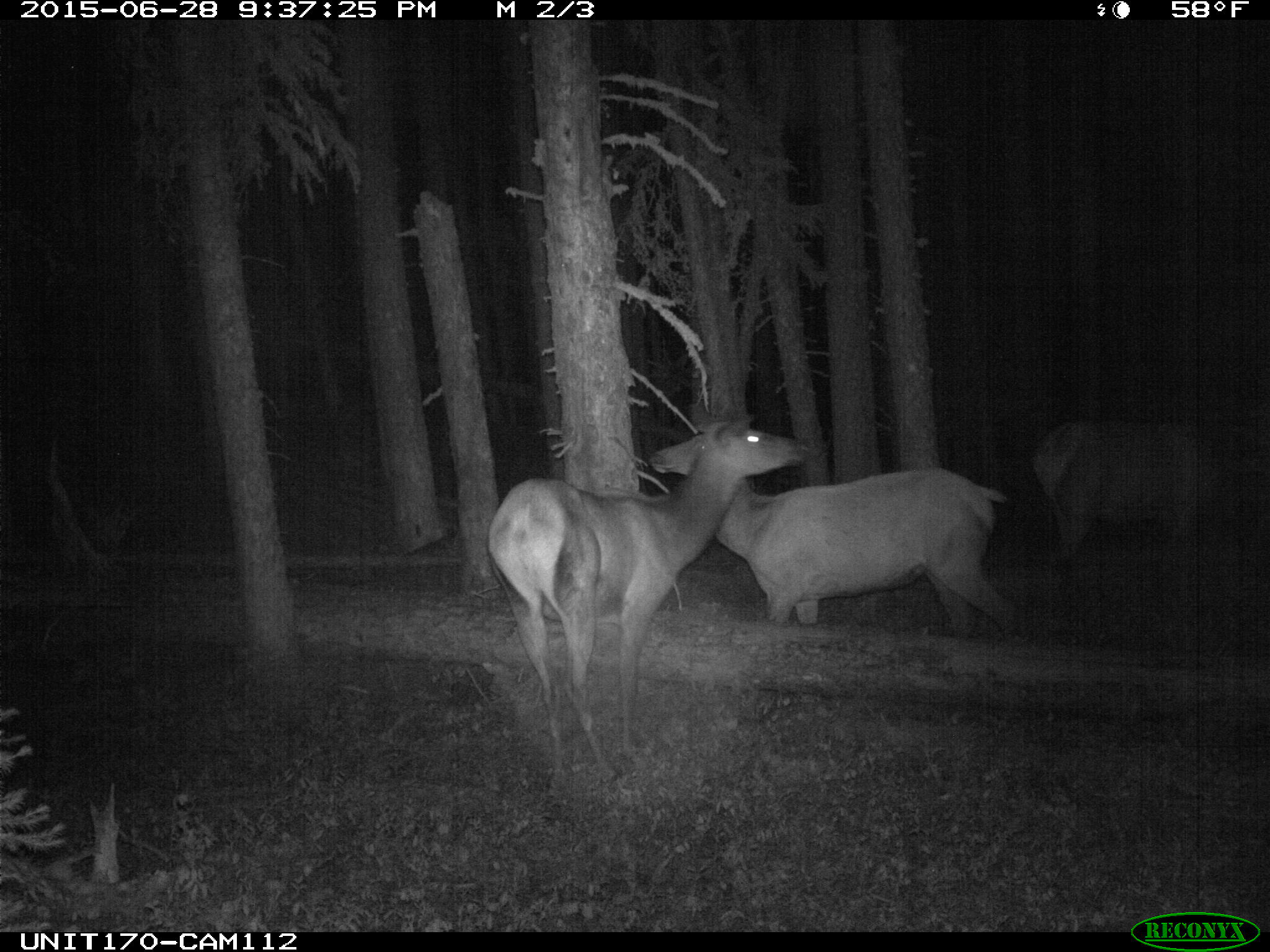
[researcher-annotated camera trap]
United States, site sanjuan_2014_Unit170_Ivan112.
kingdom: Animalia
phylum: Chordata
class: Mammalia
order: Artiodactyla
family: Cervidae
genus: Cervus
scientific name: Cervus elaphus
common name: red deer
Cervus elaphus (red deer).